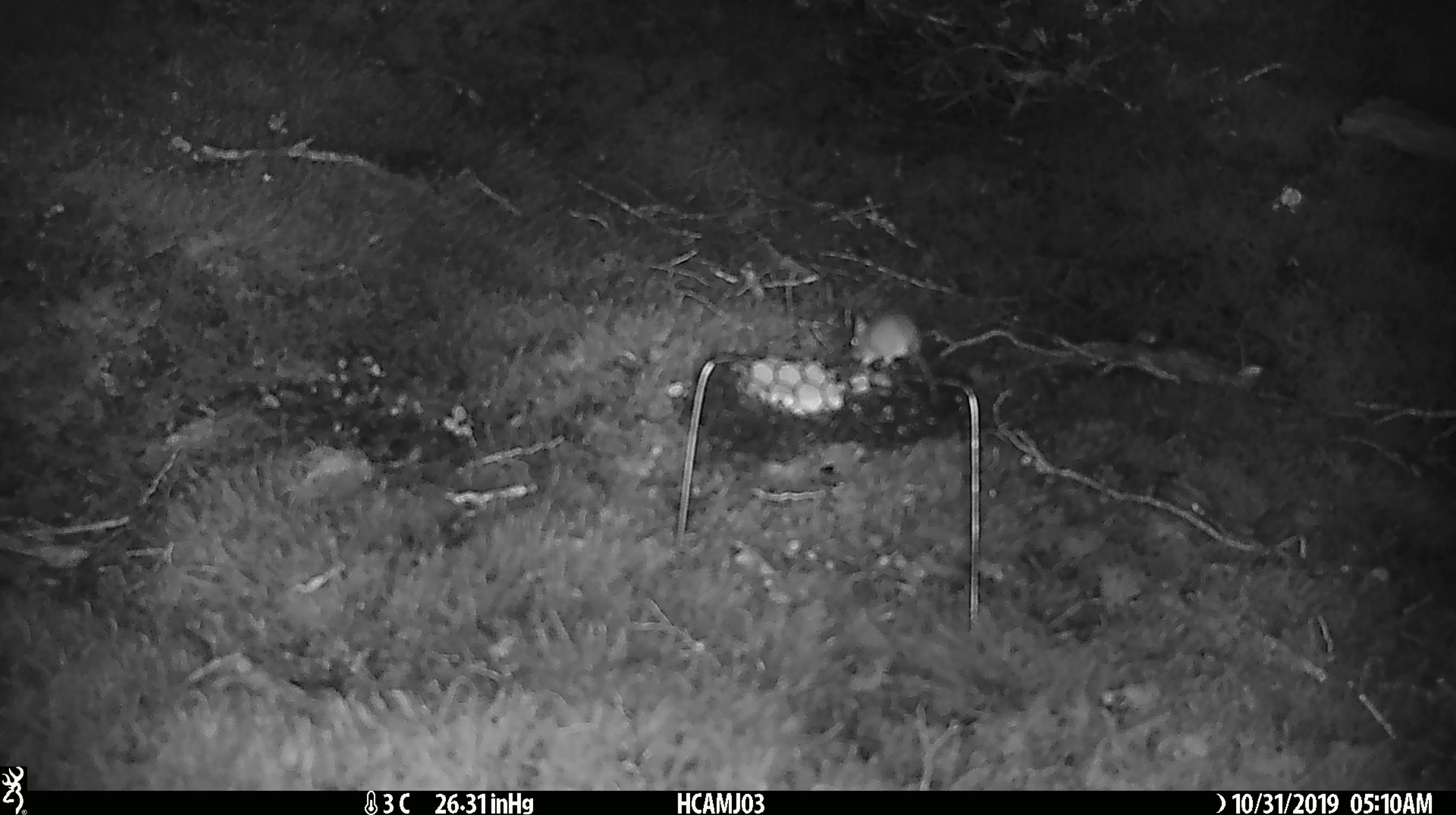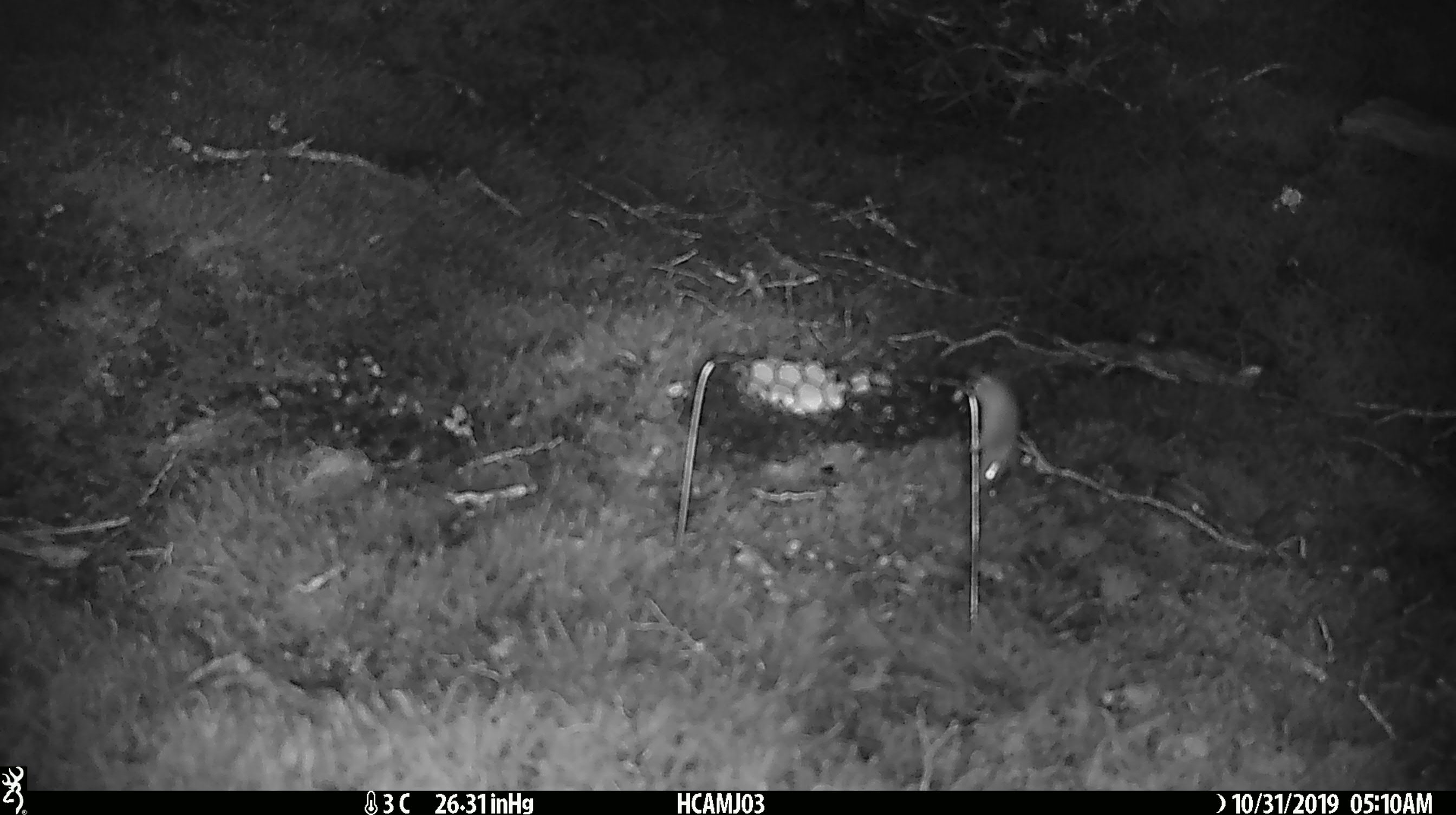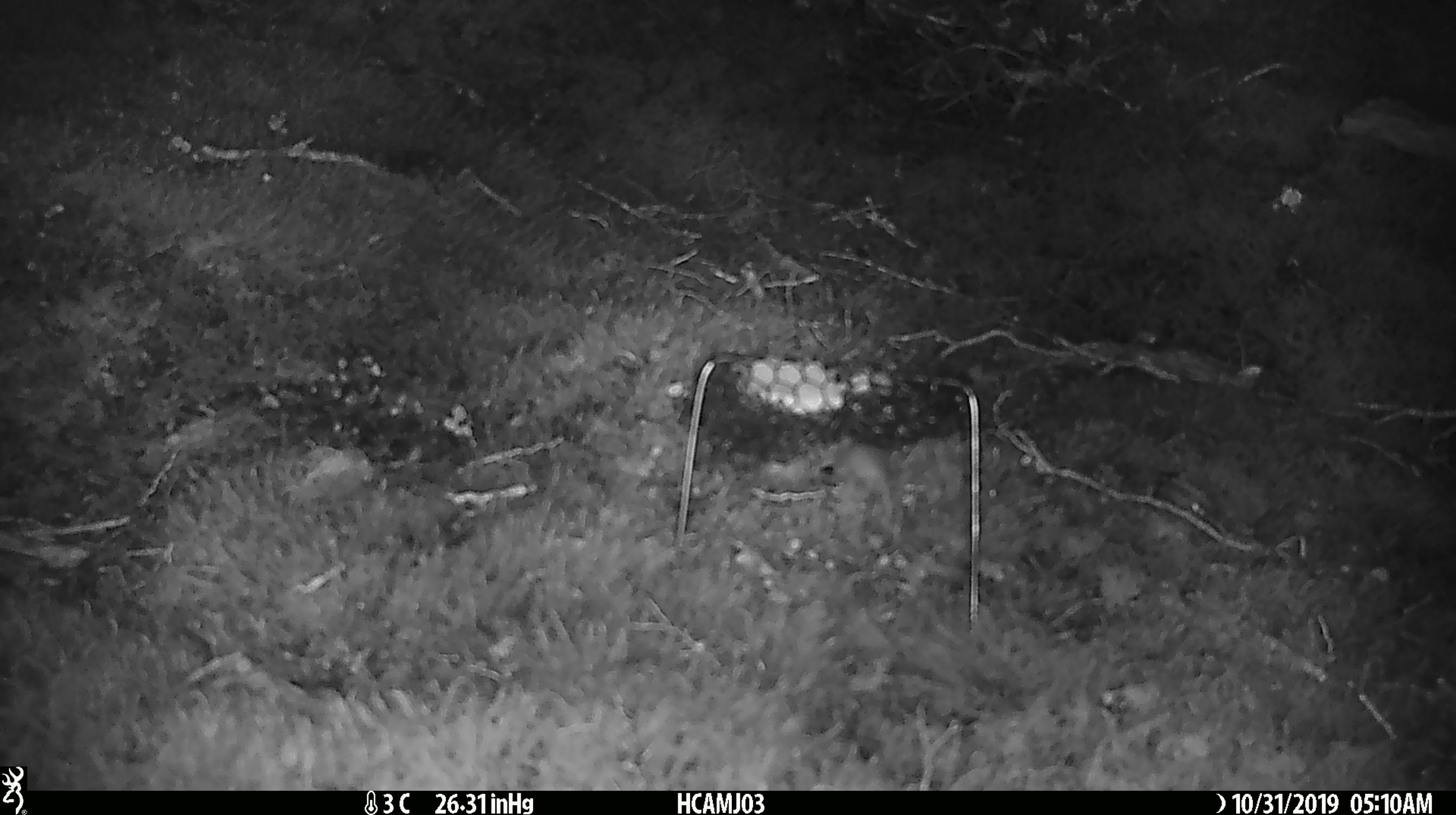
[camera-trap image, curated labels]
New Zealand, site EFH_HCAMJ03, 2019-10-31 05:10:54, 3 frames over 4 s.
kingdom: Animalia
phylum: Chordata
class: Mammalia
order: Rodentia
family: Muridae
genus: Mus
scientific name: Mus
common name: mouse